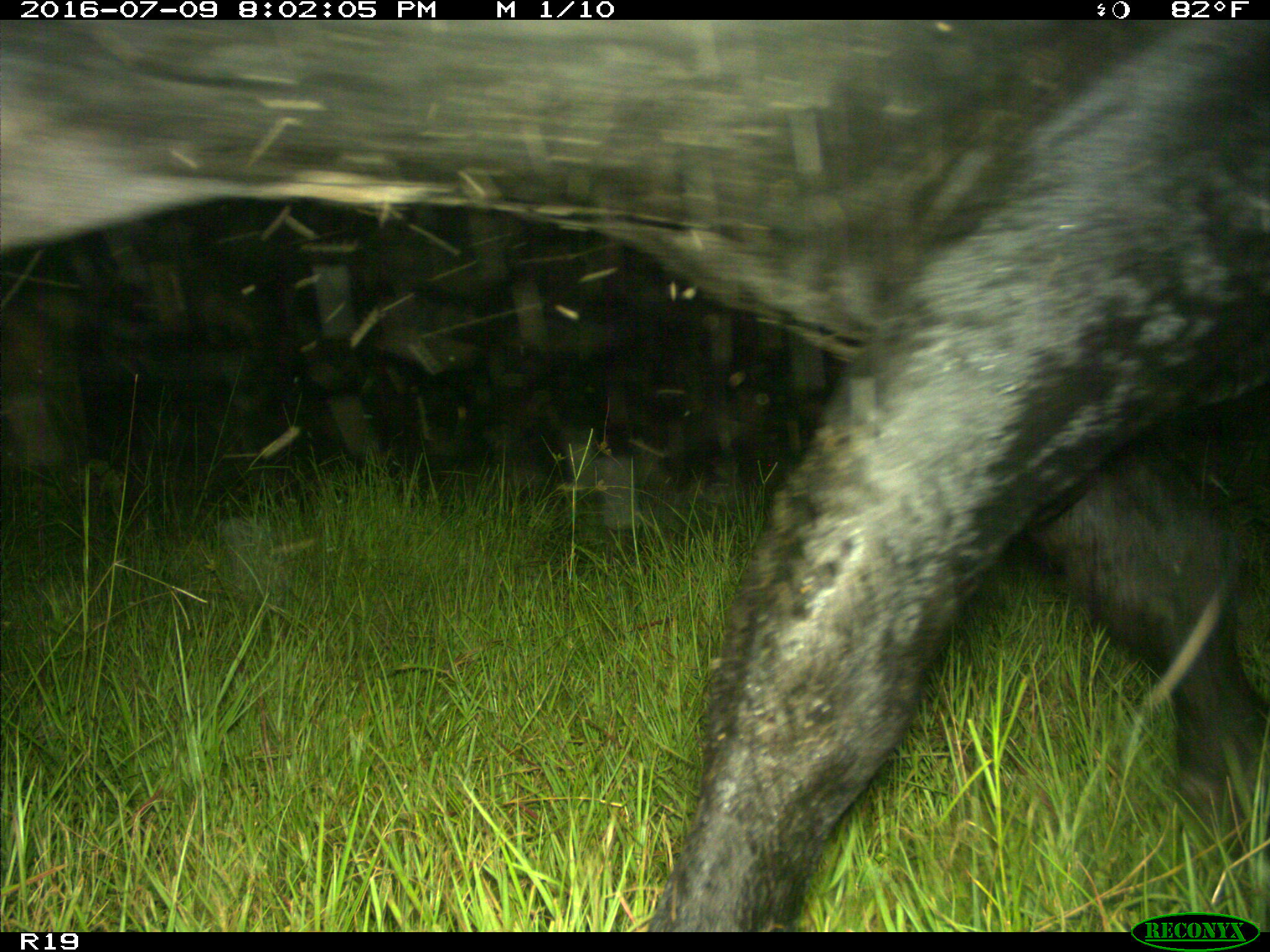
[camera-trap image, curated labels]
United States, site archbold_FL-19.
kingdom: Animalia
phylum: Chordata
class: Mammalia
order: Artiodactyla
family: Bovidae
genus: Bos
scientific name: Bos taurus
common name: domestic cow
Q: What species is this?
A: Bos taurus (domestic cow).